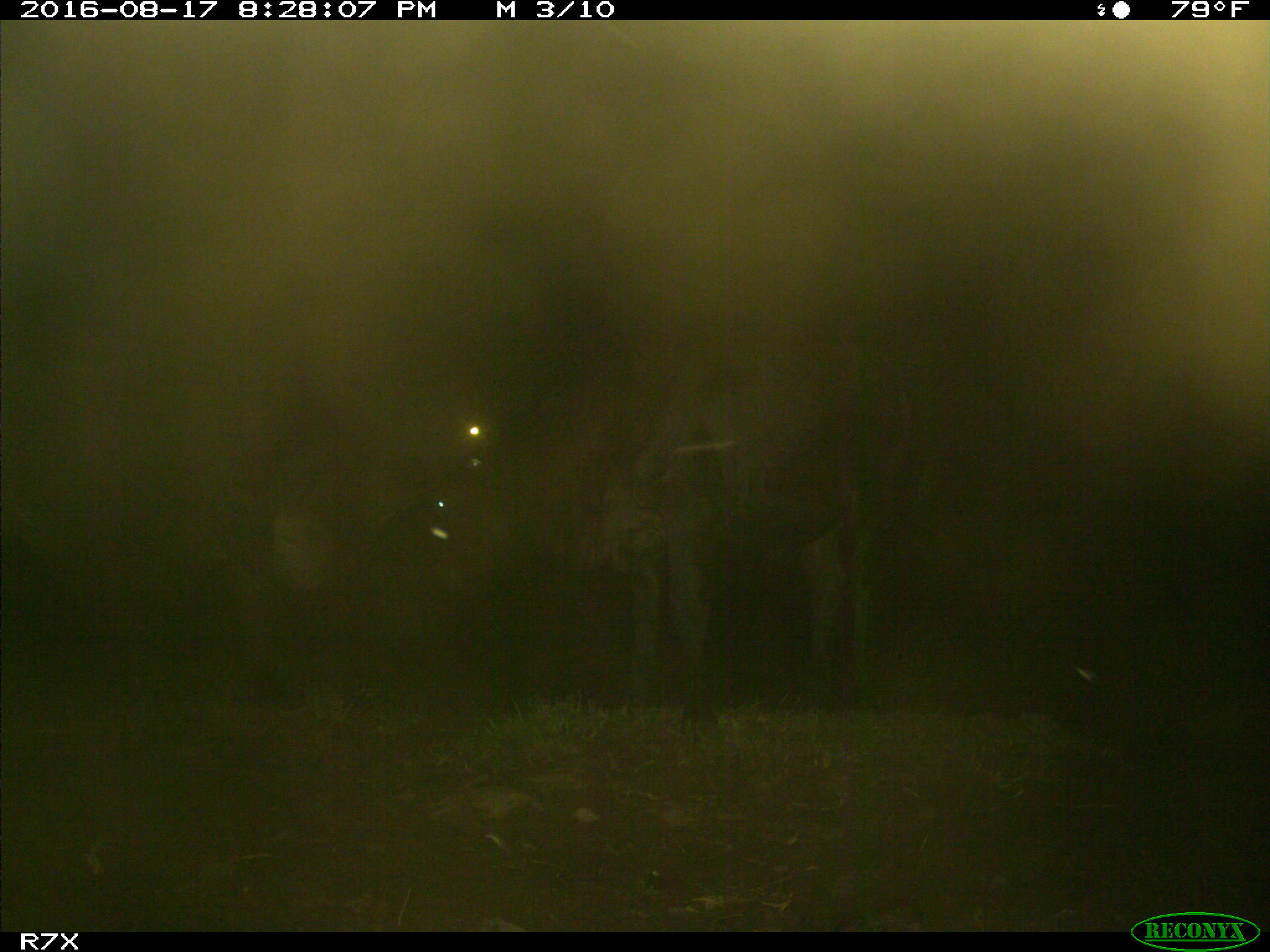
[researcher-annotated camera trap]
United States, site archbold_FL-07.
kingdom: Animalia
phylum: Chordata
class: Mammalia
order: Artiodactyla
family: Bovidae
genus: Bos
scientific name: Bos taurus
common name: domestic cow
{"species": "Bos taurus (domestic cow)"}